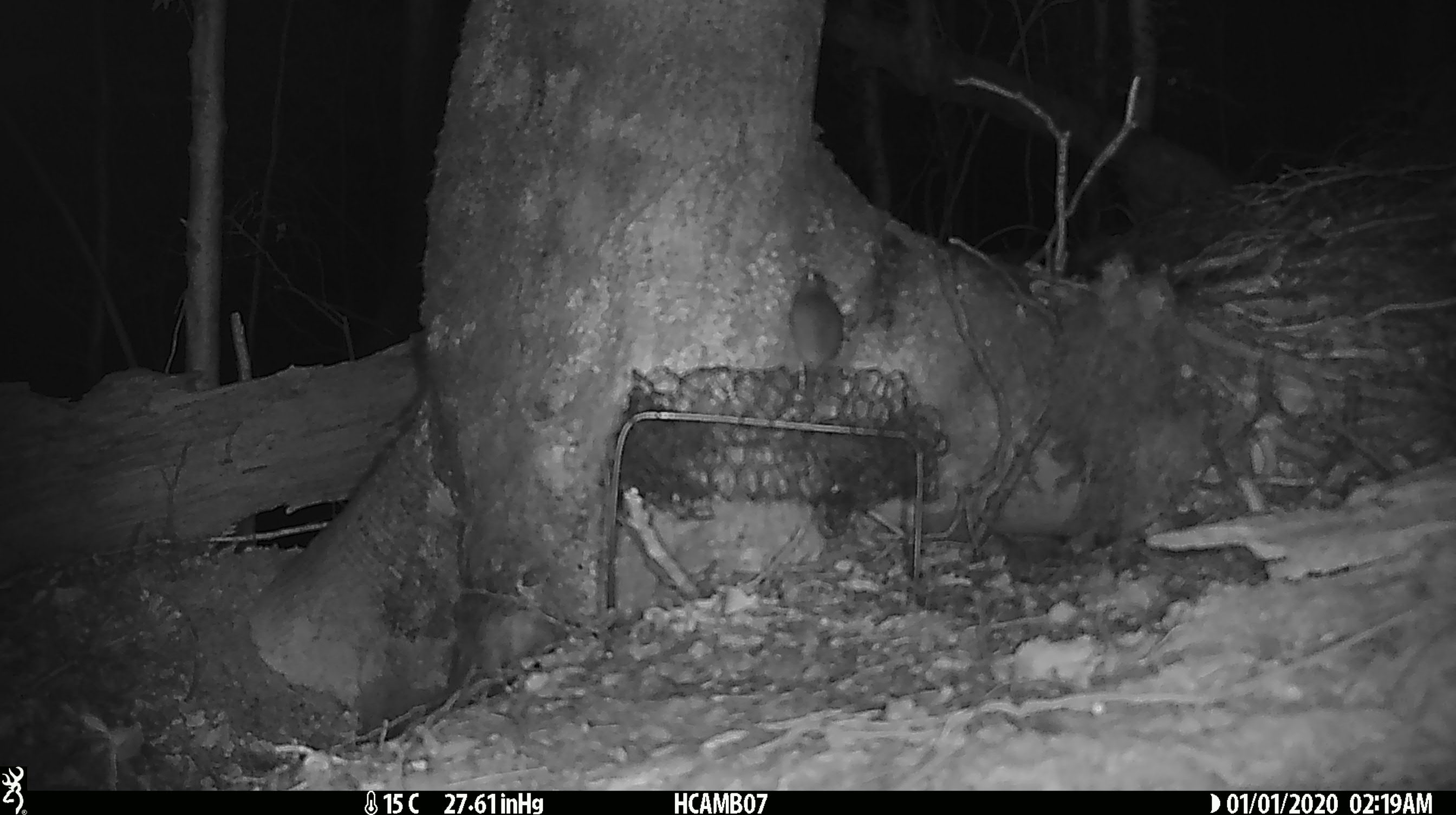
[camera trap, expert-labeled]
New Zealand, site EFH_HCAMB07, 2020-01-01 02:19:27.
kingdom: Animalia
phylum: Chordata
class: Mammalia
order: Rodentia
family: Muridae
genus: Mus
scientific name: Mus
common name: mouse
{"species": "mouse (Mus)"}